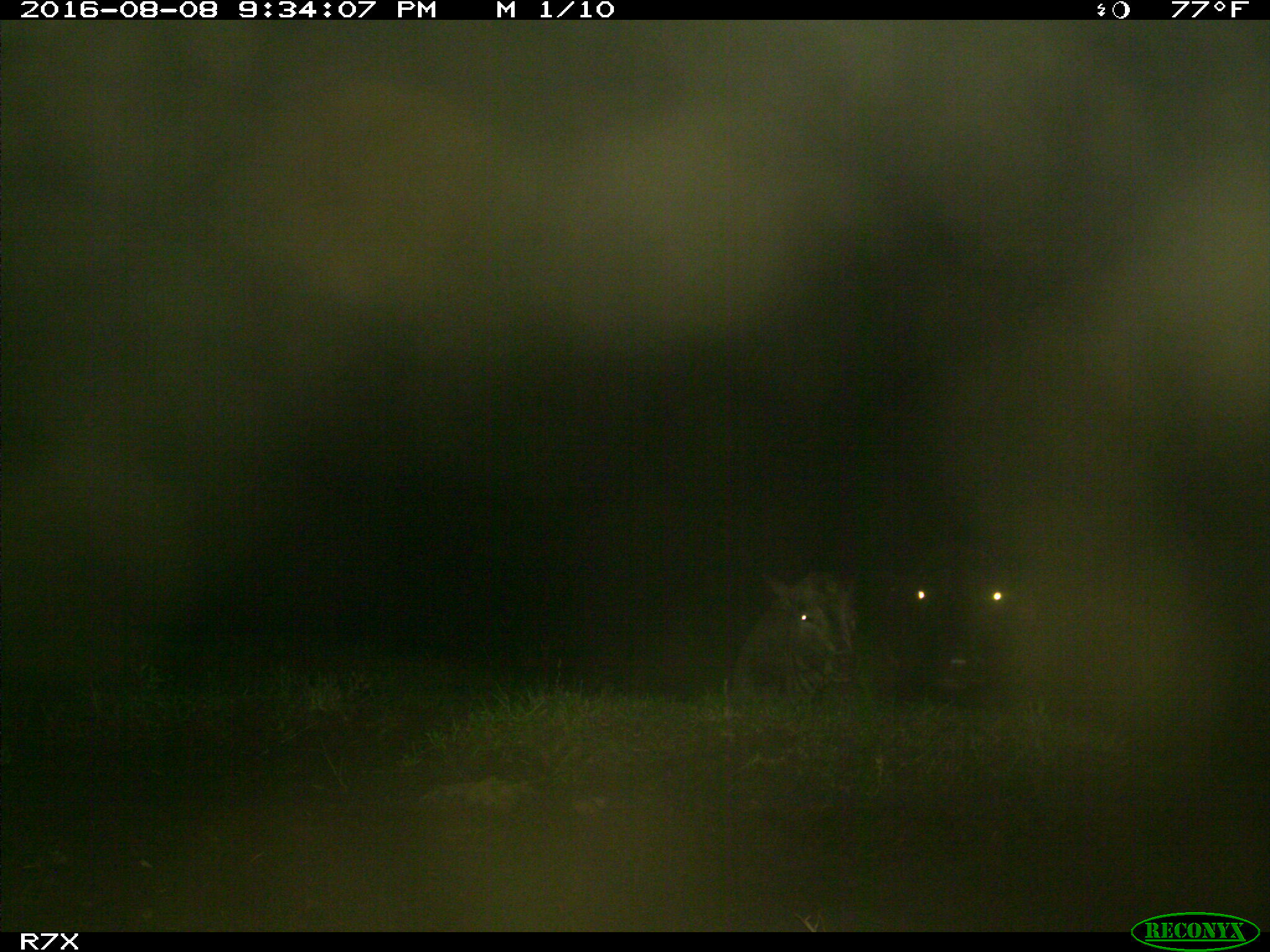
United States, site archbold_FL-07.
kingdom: Animalia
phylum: Chordata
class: Mammalia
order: Artiodactyla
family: Bovidae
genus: Bos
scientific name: Bos taurus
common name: domestic cow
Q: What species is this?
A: Bos taurus (domestic cow).